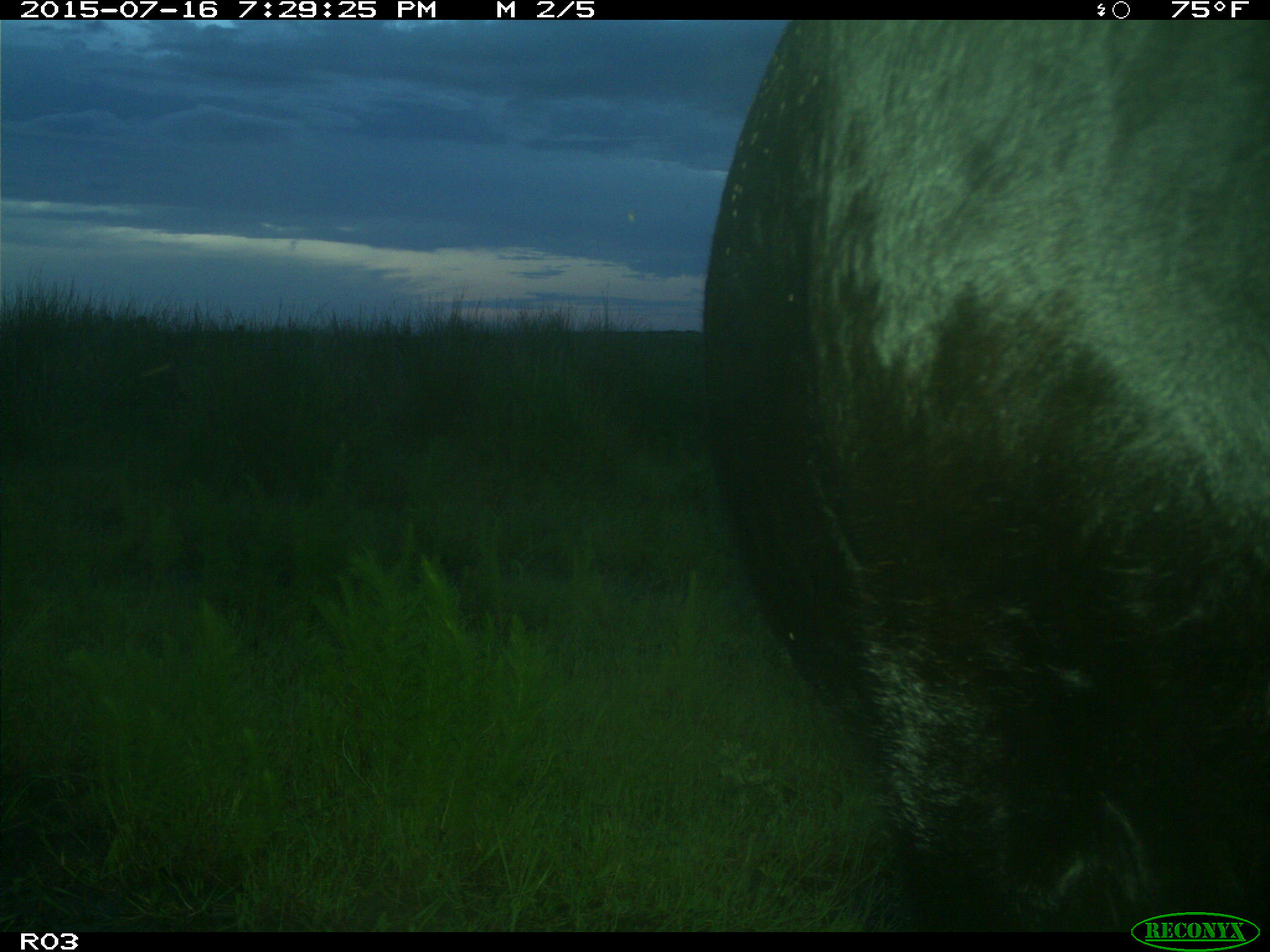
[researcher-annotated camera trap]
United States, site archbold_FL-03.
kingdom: Animalia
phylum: Chordata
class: Mammalia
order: Artiodactyla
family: Bovidae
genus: Bos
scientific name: Bos taurus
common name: domestic cow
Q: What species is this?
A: Bos taurus (domestic cow).